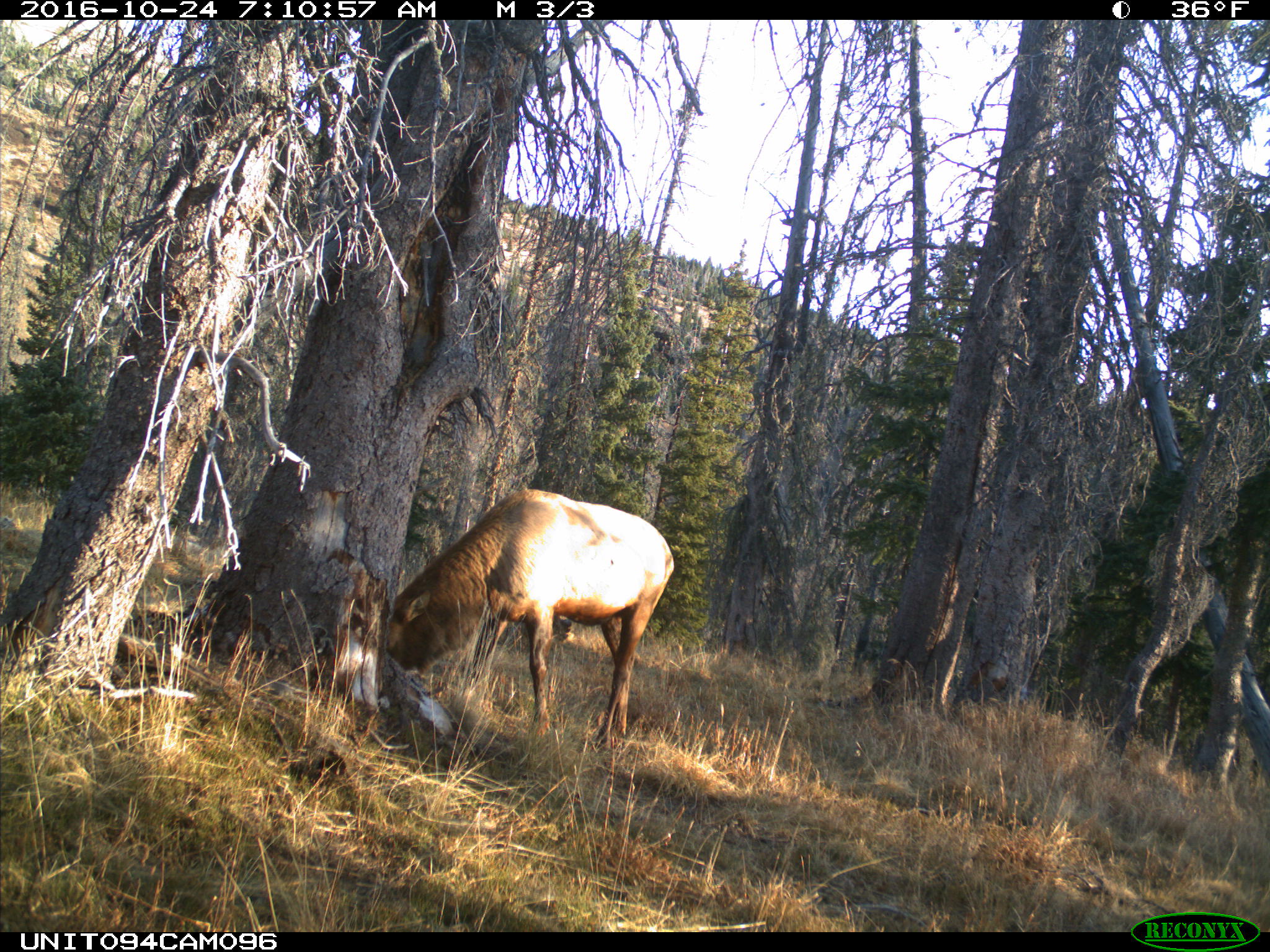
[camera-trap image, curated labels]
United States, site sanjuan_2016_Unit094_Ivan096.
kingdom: Animalia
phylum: Chordata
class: Mammalia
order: Artiodactyla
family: Cervidae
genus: Cervus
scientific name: Cervus elaphus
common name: red deer